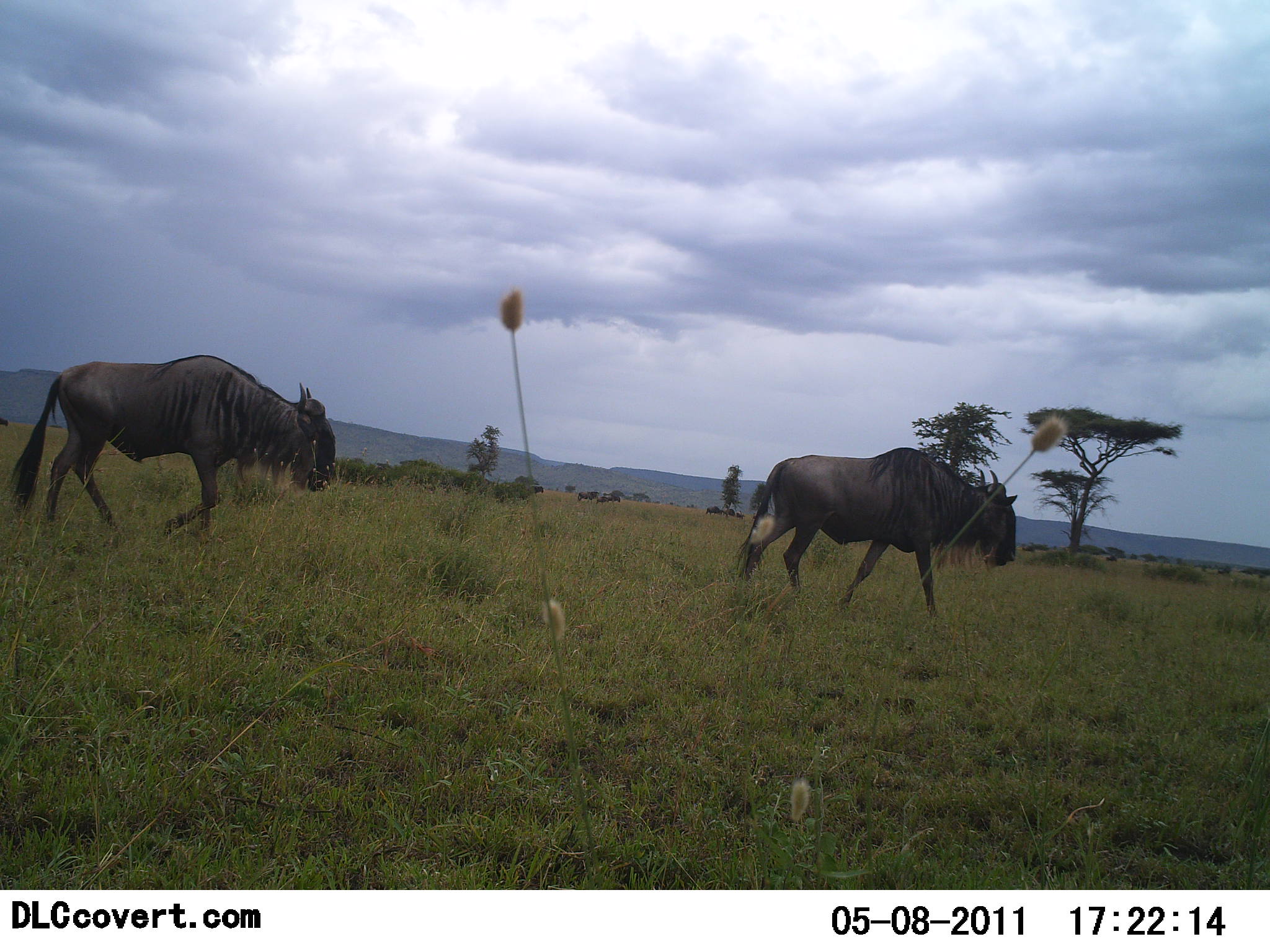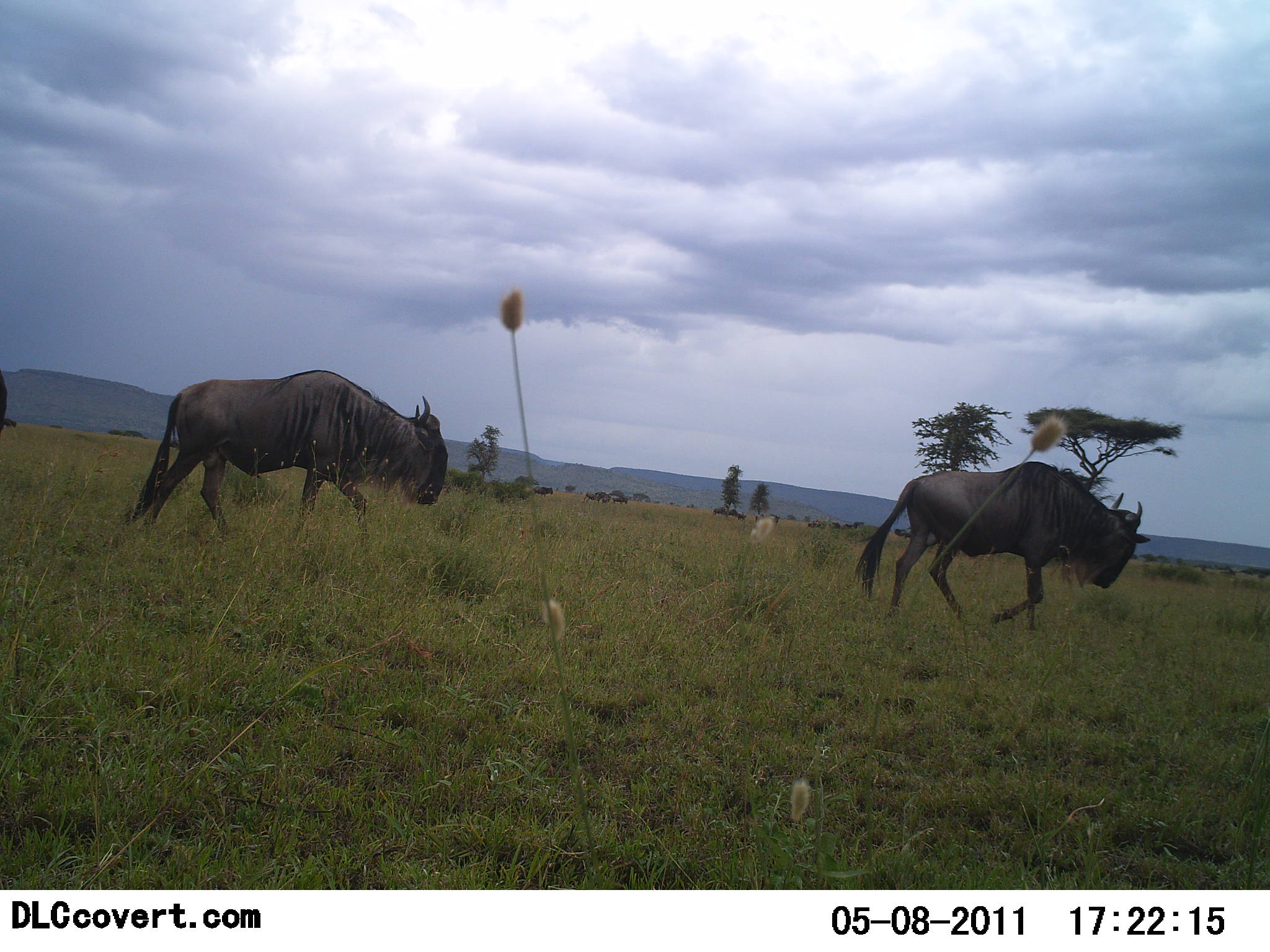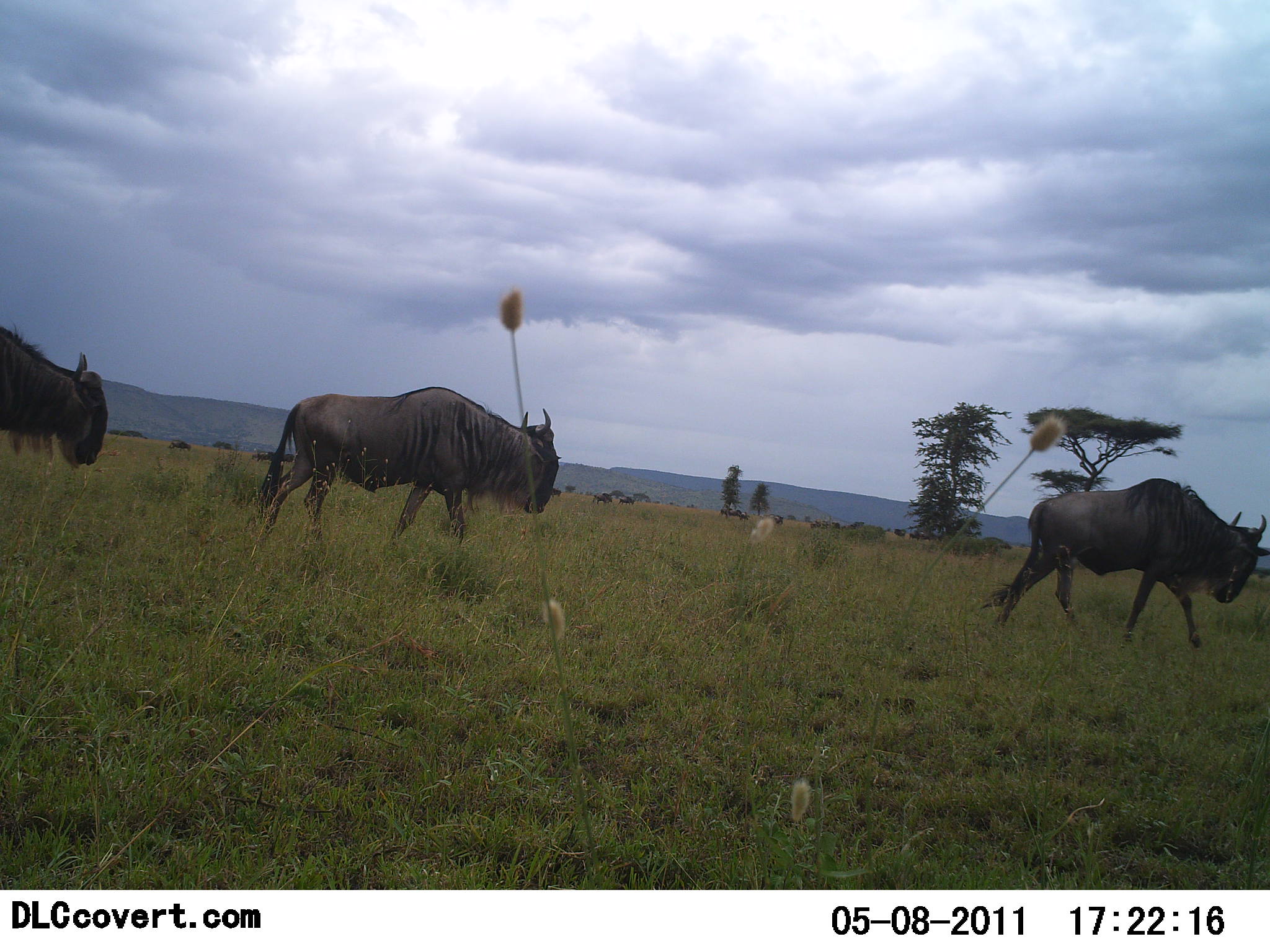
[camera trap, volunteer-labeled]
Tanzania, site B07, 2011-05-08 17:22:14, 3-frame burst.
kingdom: Animalia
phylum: Chordata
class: Mammalia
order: Artiodactyla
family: Bovidae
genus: Connochaetes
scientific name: Connochaetes taurinus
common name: blue wildebeest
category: wildebeest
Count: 11-50.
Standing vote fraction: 0%.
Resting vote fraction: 0%.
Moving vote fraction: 100%.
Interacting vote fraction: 0%.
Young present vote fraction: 0%.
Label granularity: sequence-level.